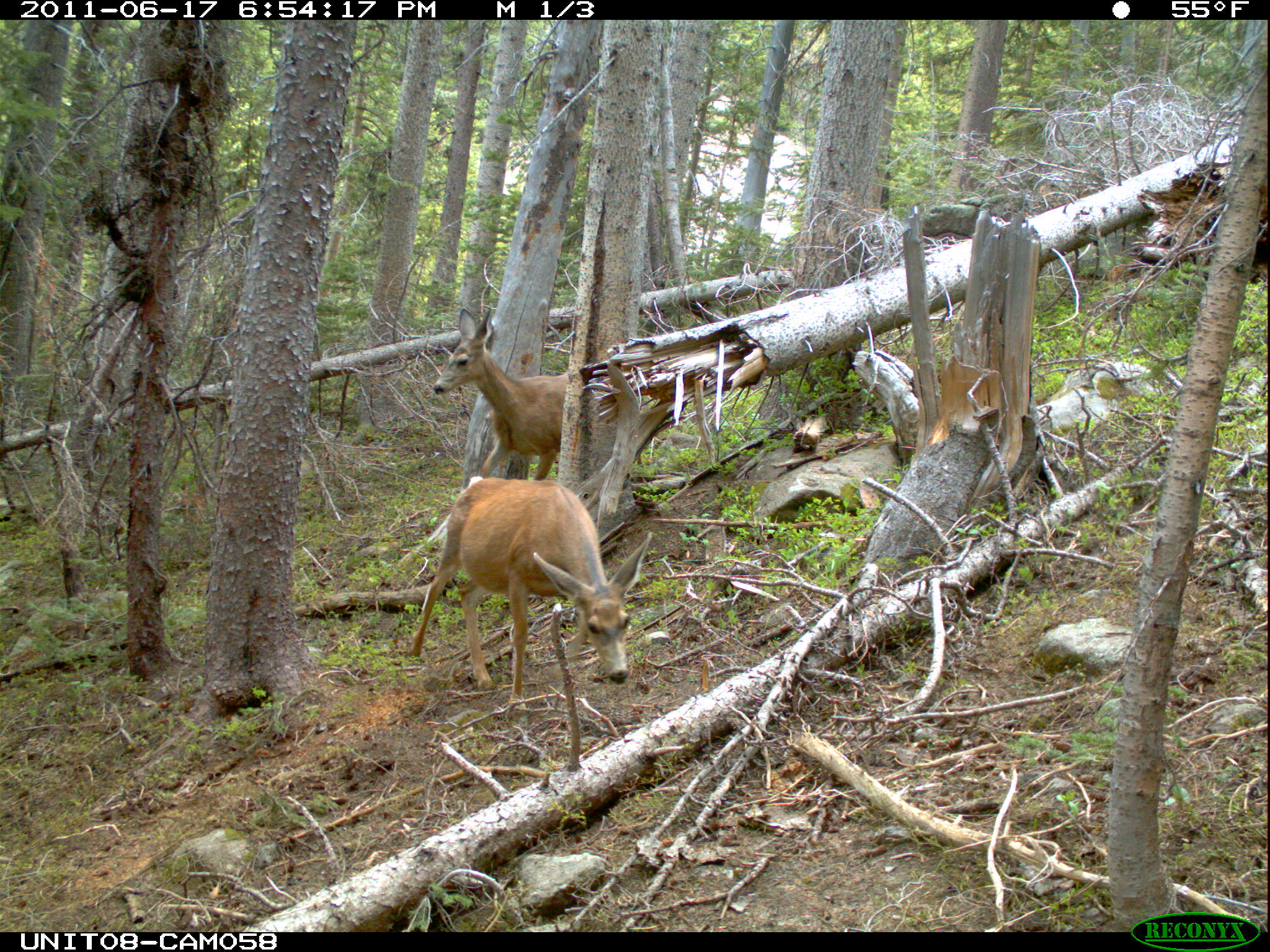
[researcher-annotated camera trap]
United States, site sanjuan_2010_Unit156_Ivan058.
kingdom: Animalia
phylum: Chordata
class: Mammalia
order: Artiodactyla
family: Cervidae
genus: Odocoileus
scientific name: Odocoileus hemionus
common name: mule deer